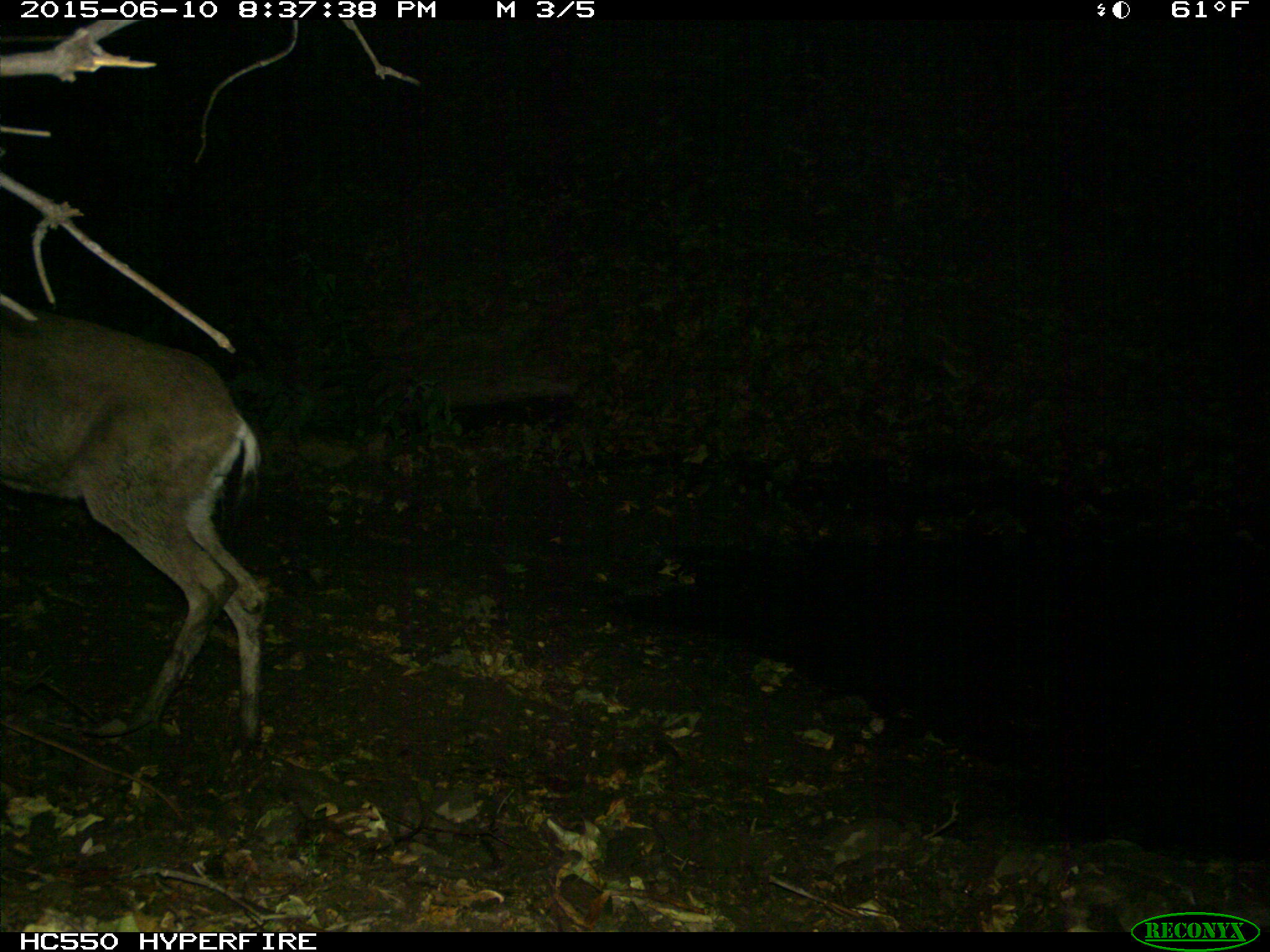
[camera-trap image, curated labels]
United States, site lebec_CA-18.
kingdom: Animalia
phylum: Chordata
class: Mammalia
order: Artiodactyla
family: Cervidae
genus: Odocoileus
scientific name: Odocoileus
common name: deer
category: unidentified deer